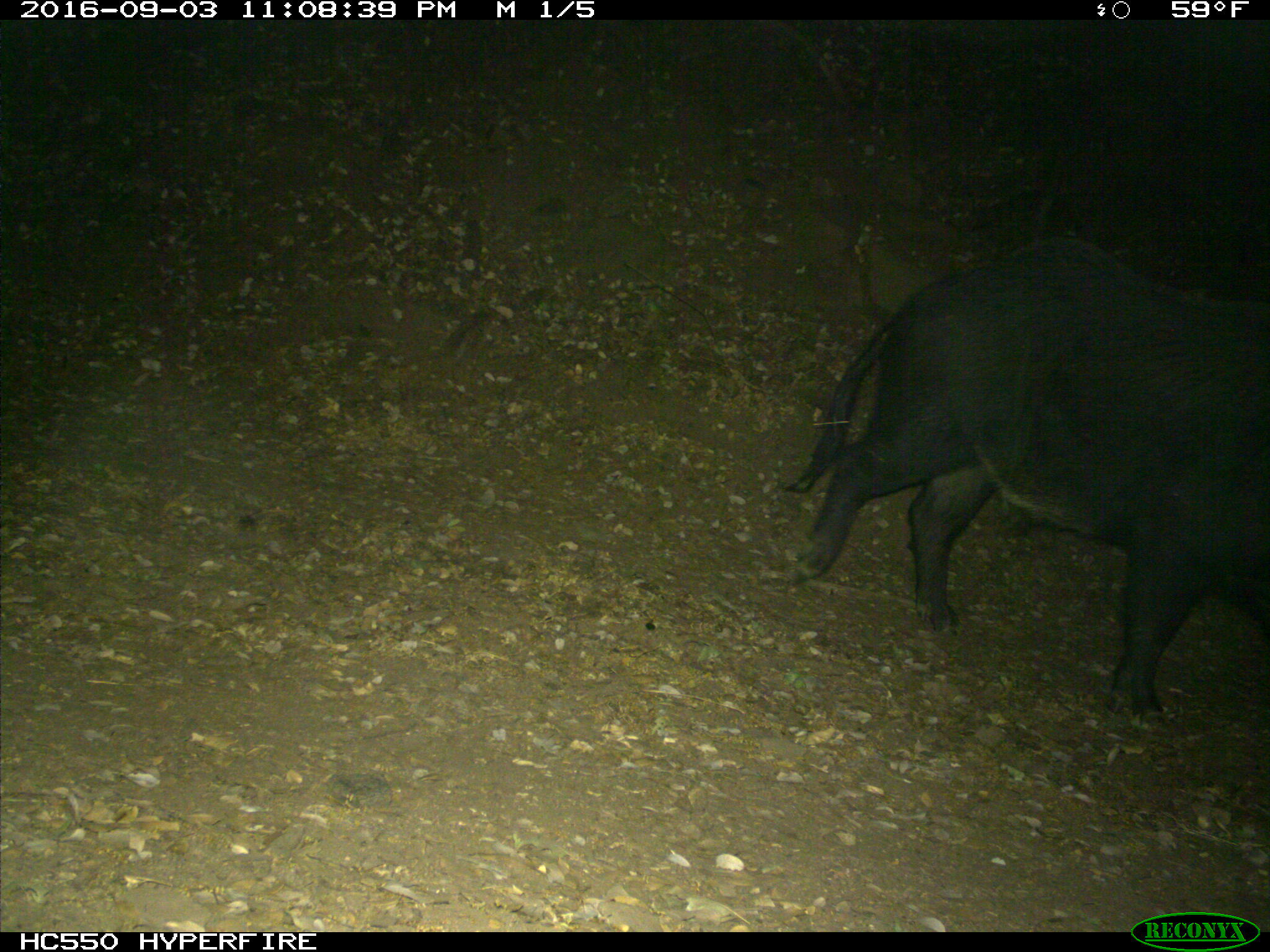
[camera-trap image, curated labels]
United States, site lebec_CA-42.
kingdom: Animalia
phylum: Chordata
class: Mammalia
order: Artiodactyla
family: Suidae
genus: Sus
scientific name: Sus scrofa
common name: wild boar